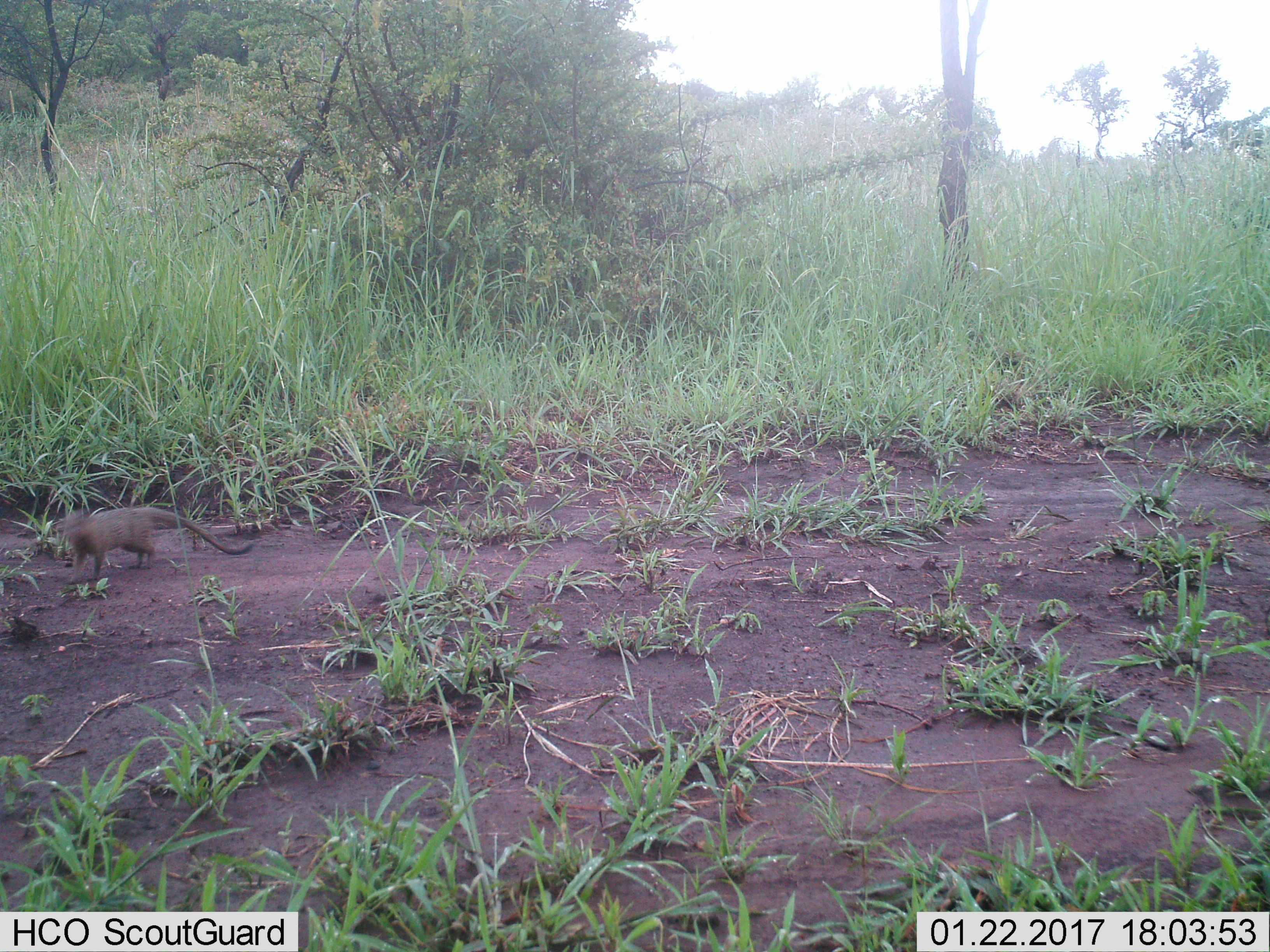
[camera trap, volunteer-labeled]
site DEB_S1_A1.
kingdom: Animalia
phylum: Chordata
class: Mammalia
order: Carnivora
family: Herpestidae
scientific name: Herpestidae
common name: mongoose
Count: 1.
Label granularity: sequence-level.